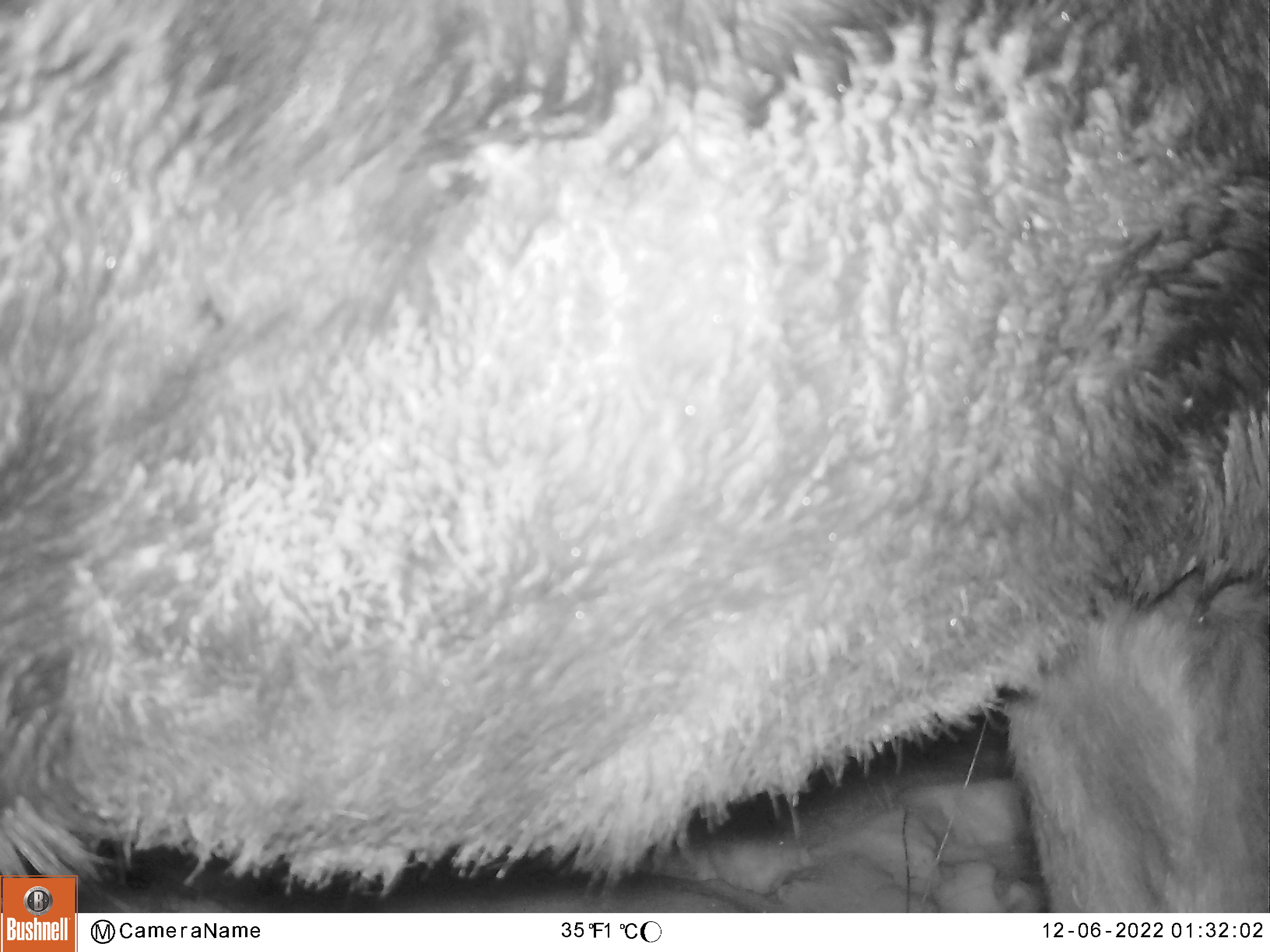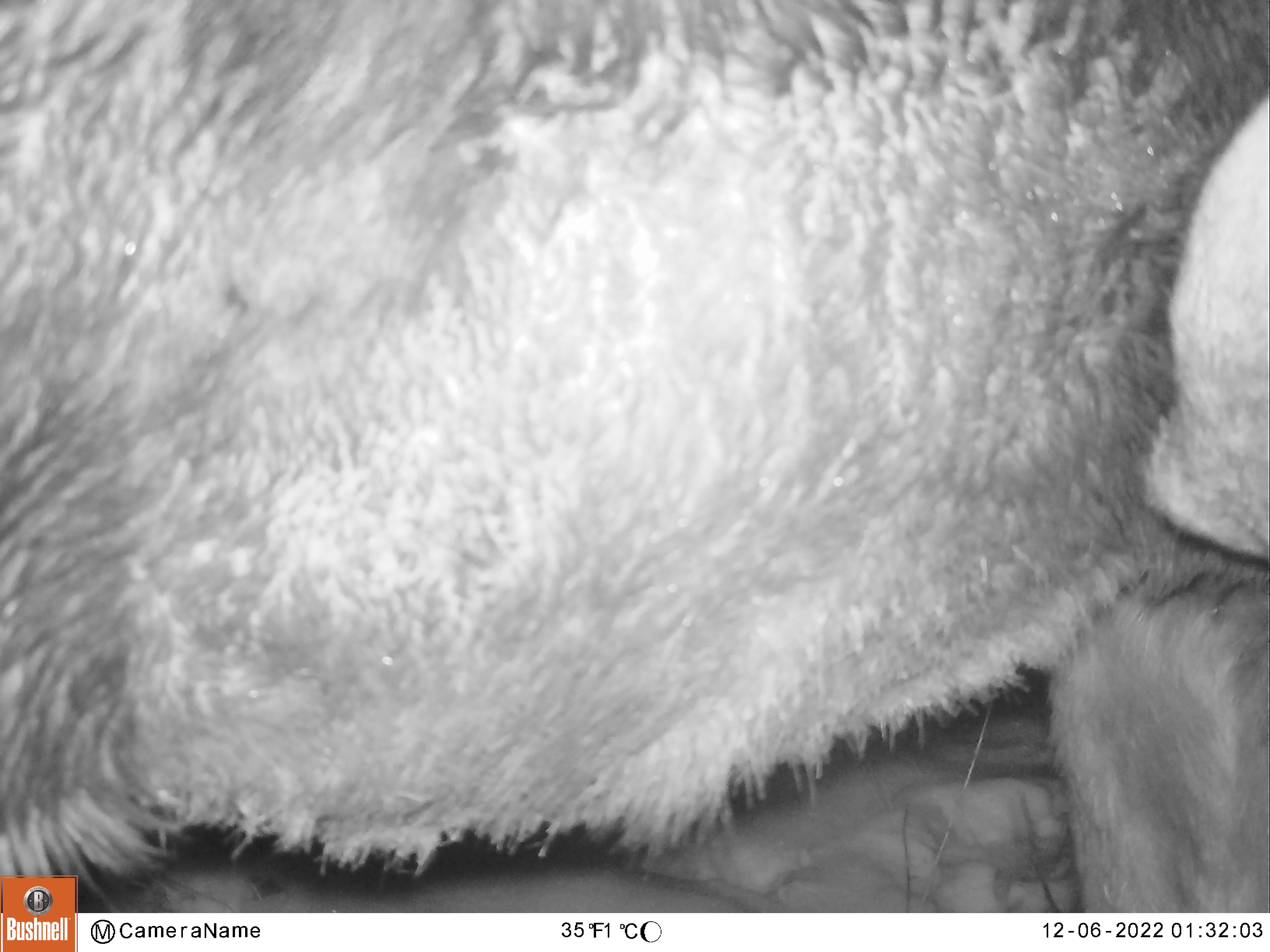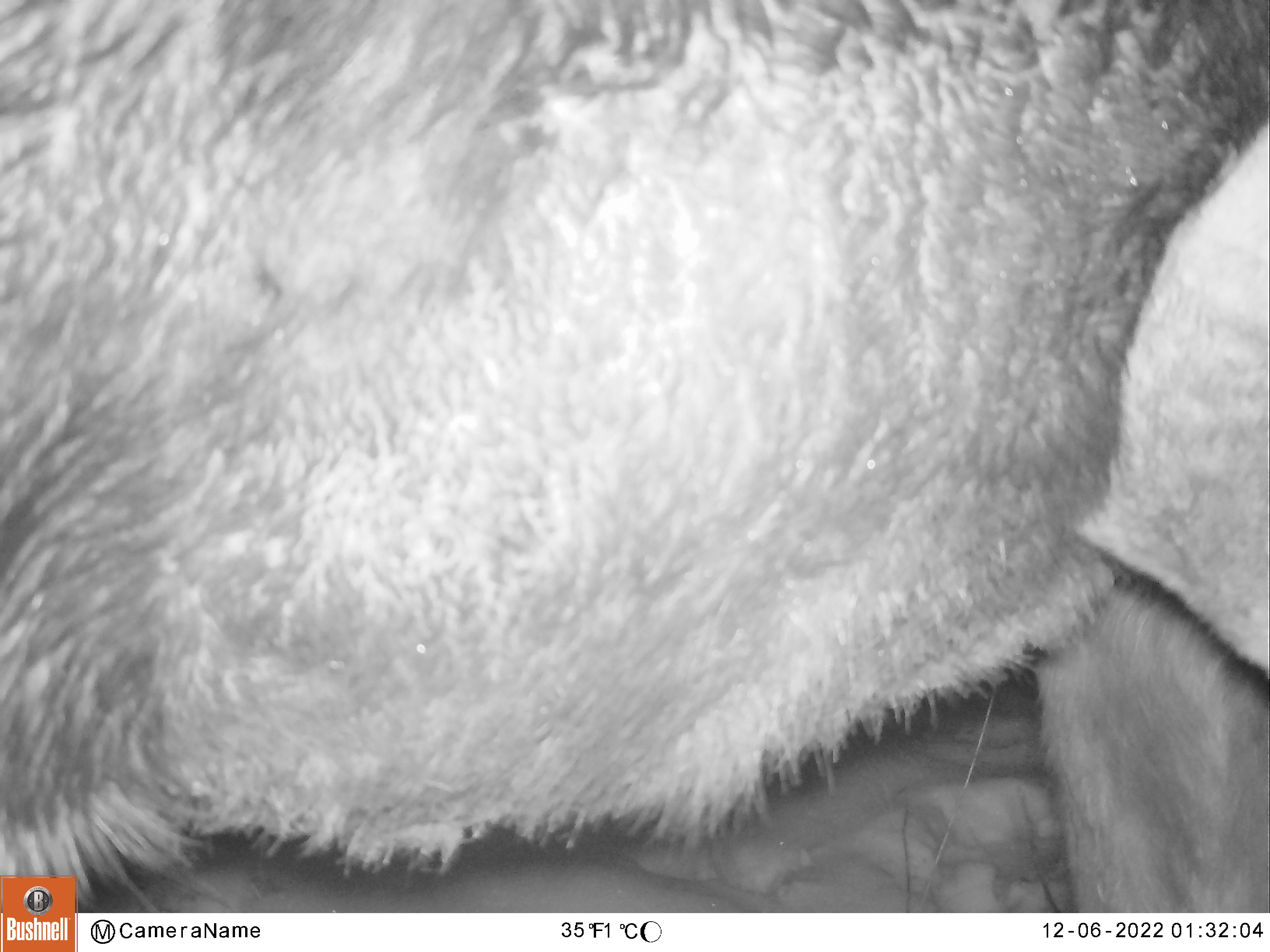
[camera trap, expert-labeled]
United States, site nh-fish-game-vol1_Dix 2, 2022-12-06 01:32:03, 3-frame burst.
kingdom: Animalia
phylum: Chordata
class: Mammalia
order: Artiodactyla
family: Cervidae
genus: Alces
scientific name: Alces alces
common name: moose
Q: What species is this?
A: Moose (Alces alces).